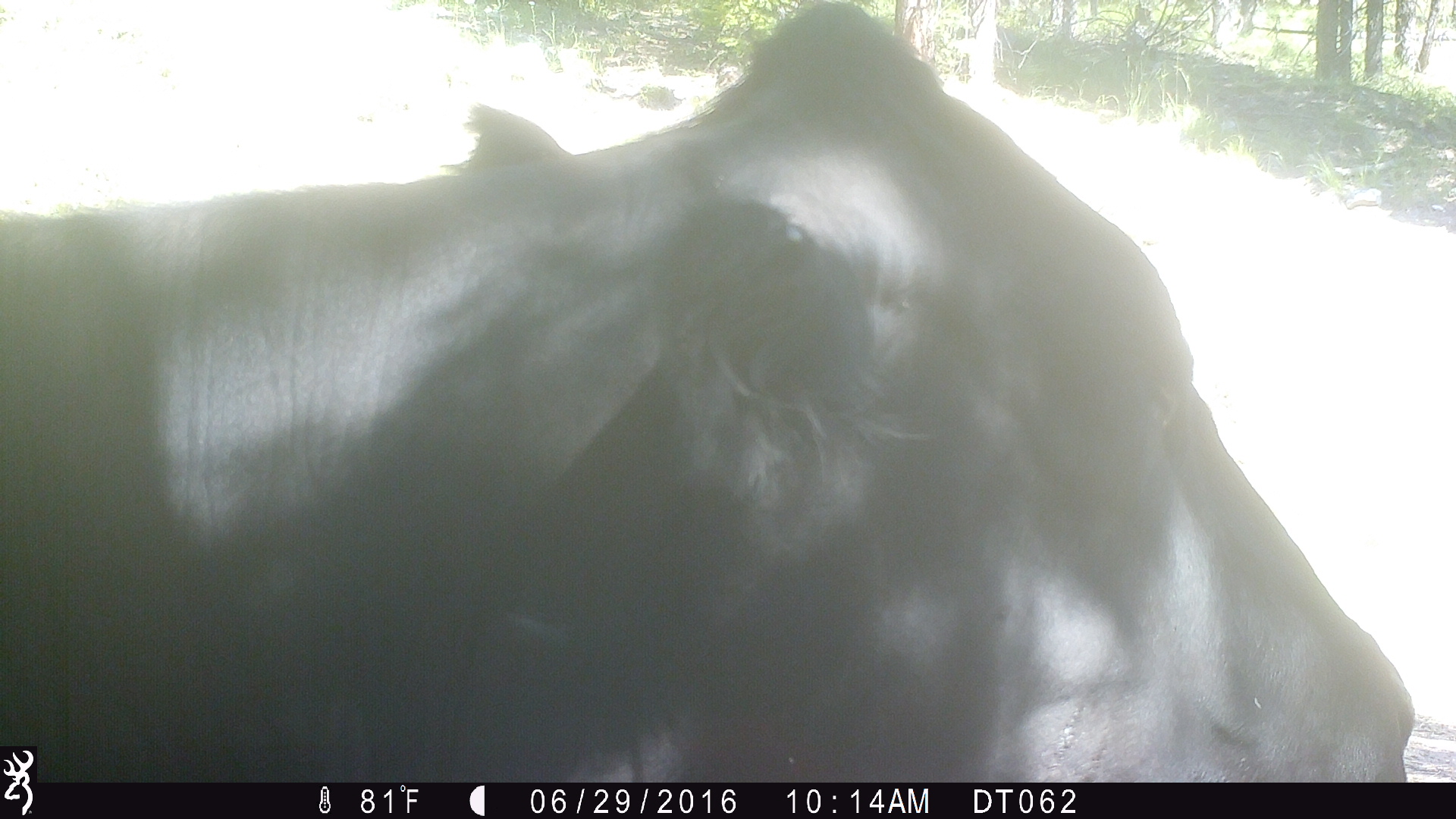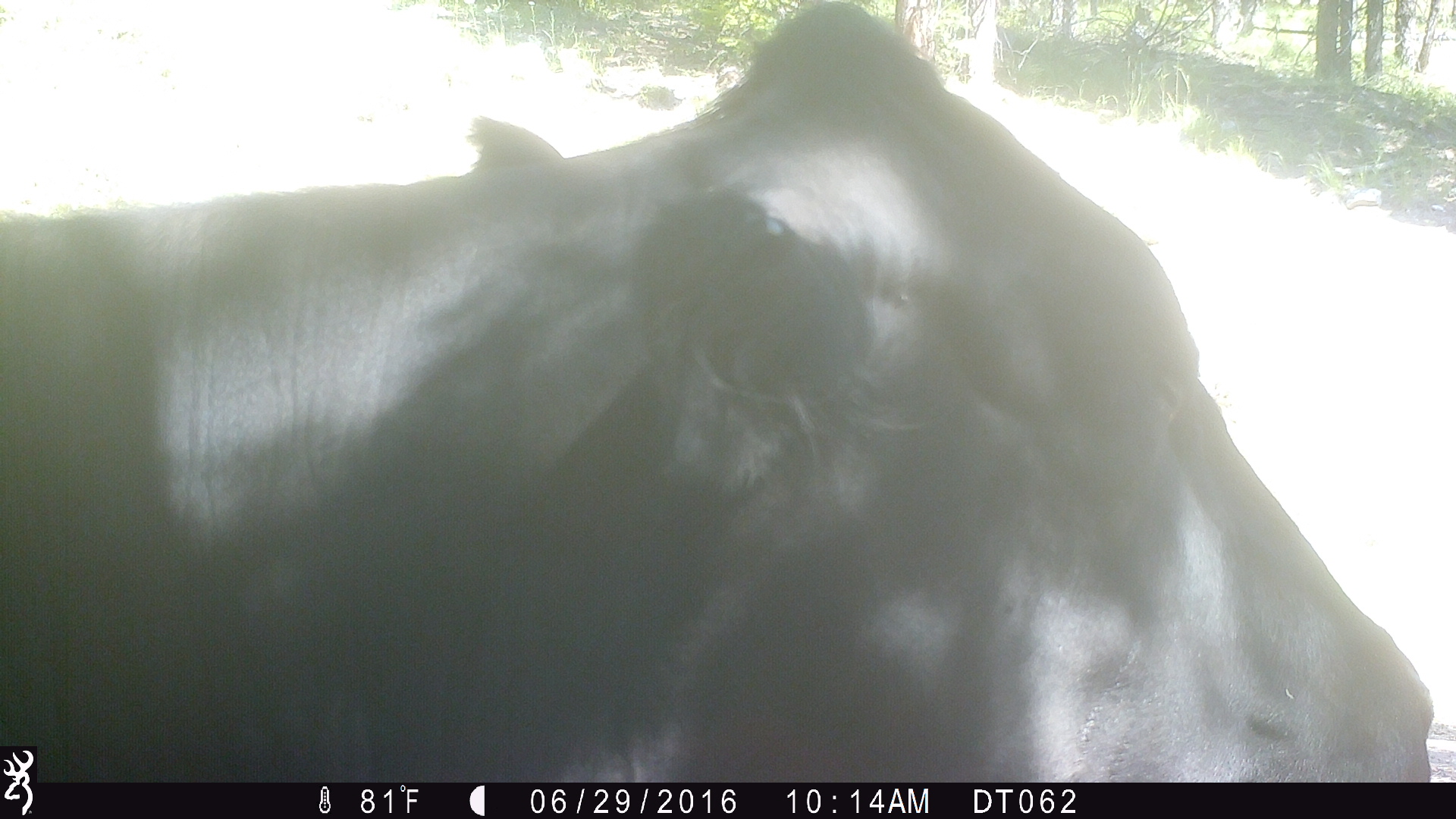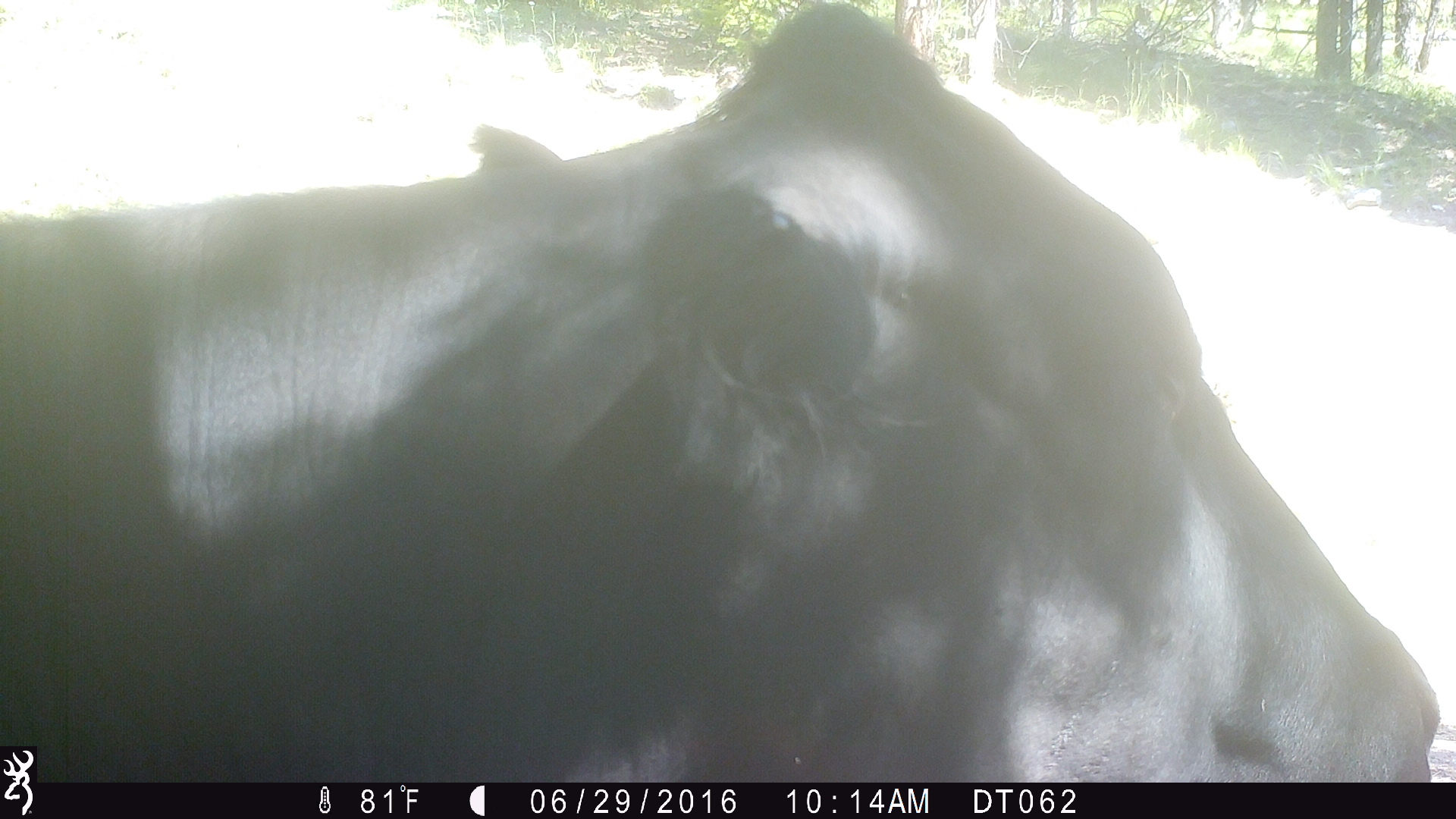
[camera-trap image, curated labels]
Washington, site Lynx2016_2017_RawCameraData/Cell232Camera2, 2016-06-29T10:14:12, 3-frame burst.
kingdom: Animalia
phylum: Chordata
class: Mammalia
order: Artiodactyla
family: Bovidae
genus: Bos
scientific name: Bos taurus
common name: domestic cattle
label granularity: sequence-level